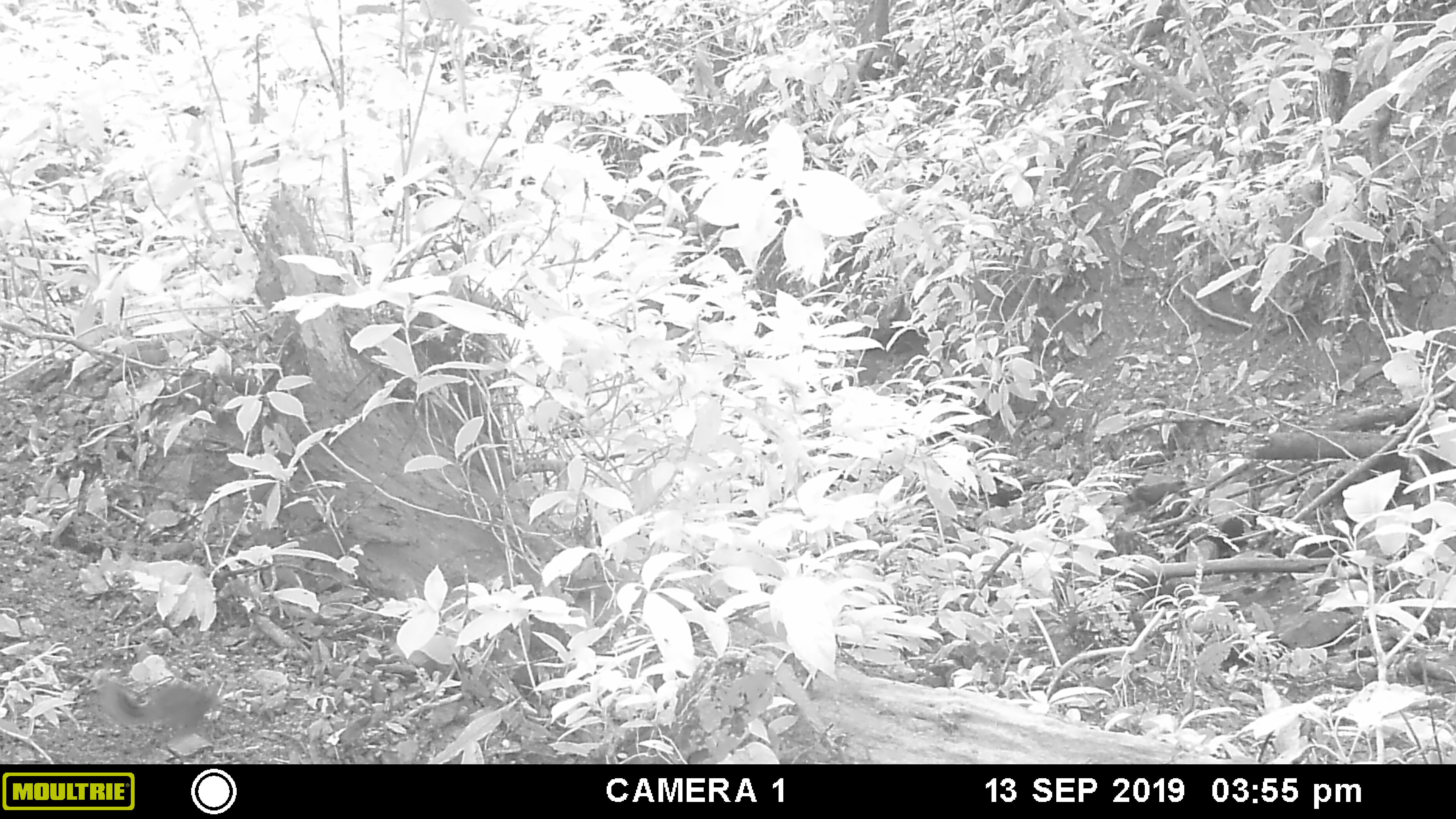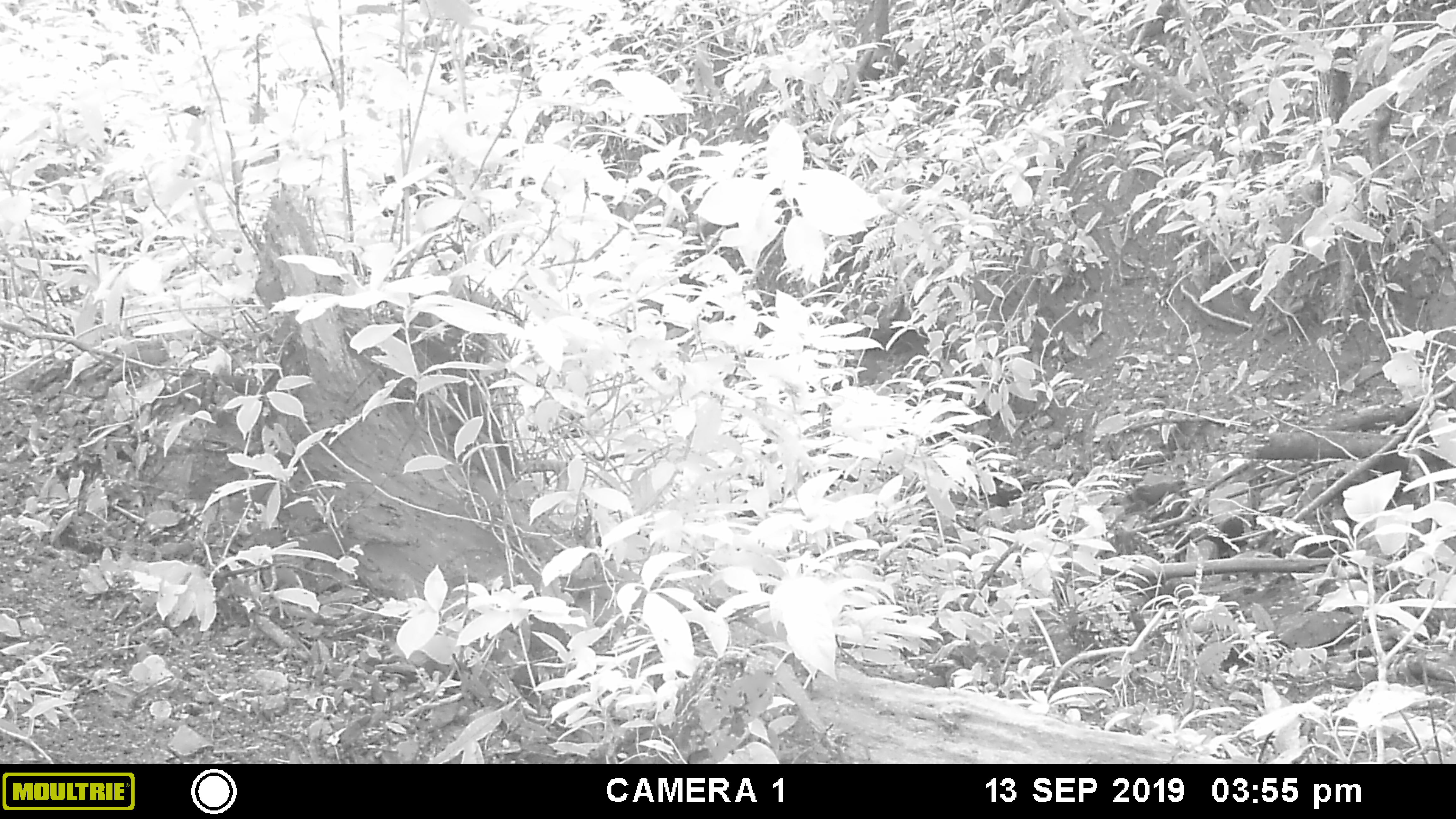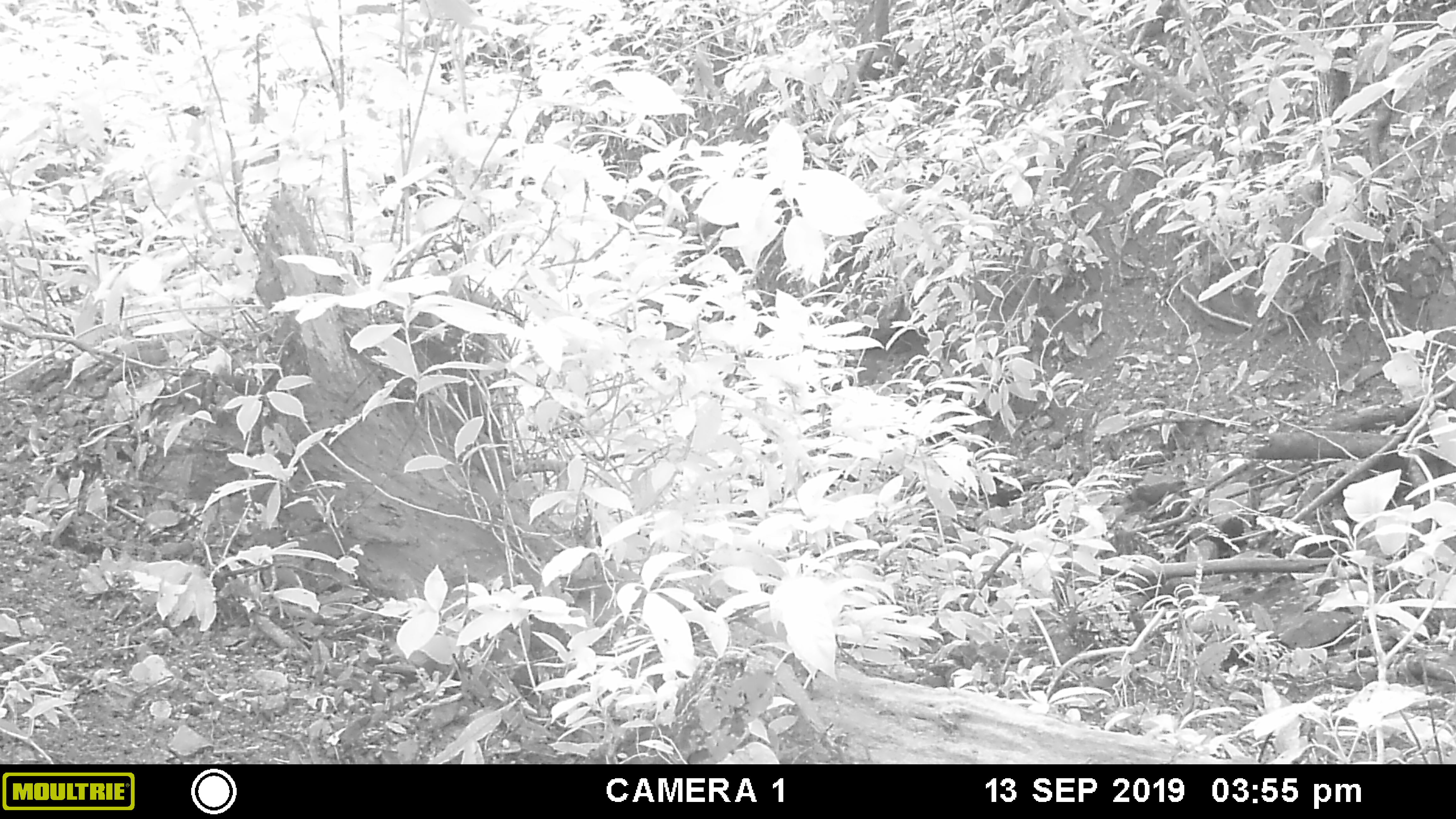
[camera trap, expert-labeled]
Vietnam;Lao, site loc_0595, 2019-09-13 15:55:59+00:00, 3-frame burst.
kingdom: Animalia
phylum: Chordata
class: Mammalia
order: Rodentia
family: Sciuridae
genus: Dremomys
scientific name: Dremomys rufigenis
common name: red-cheeked squirrel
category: red cheeked squirrel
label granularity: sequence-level